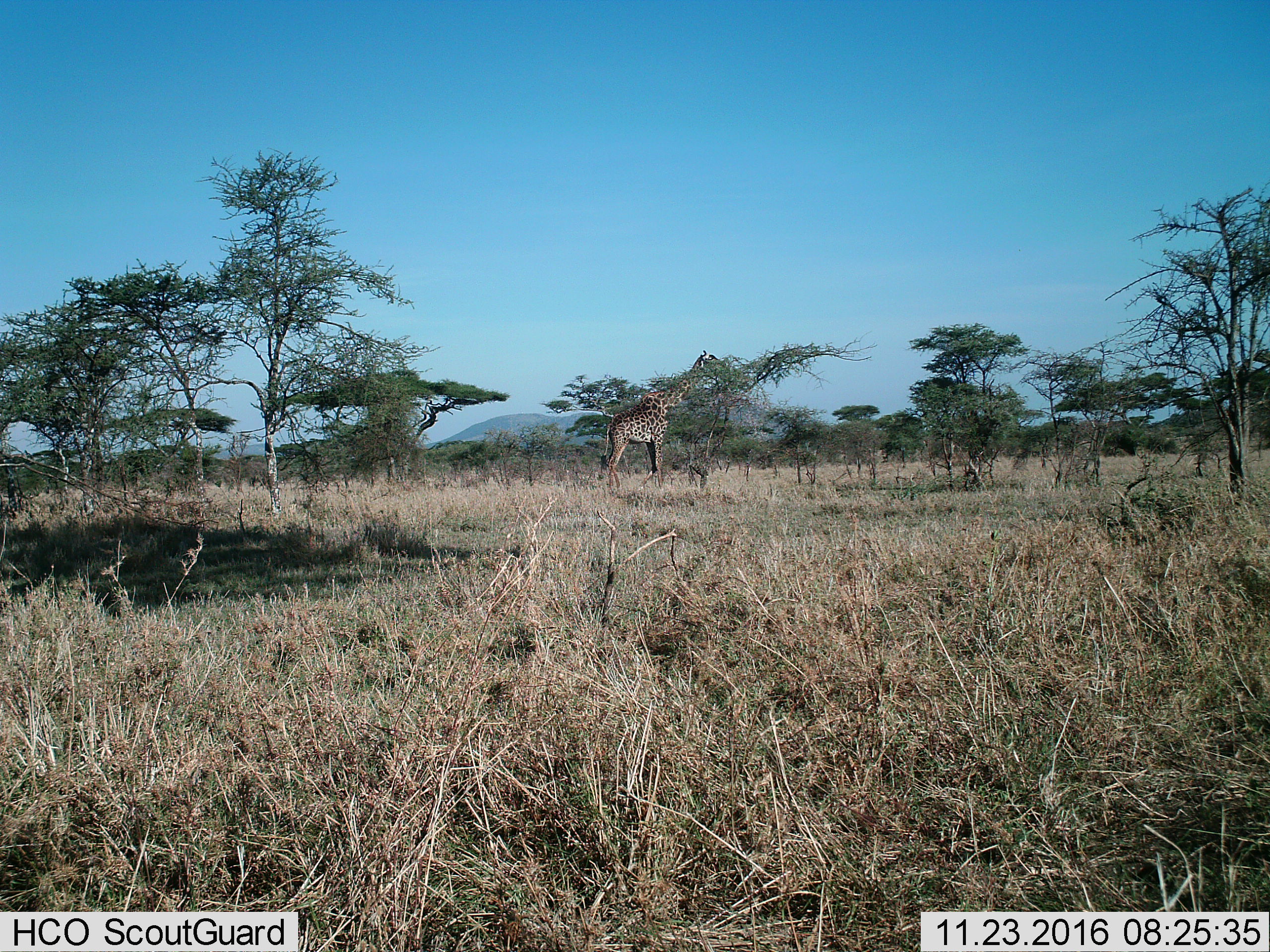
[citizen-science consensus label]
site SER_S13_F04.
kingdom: Animalia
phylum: Chordata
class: Mammalia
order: Artiodactyla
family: Giraffidae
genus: Giraffa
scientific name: Giraffa camelopardalis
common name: giraffe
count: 1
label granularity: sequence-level